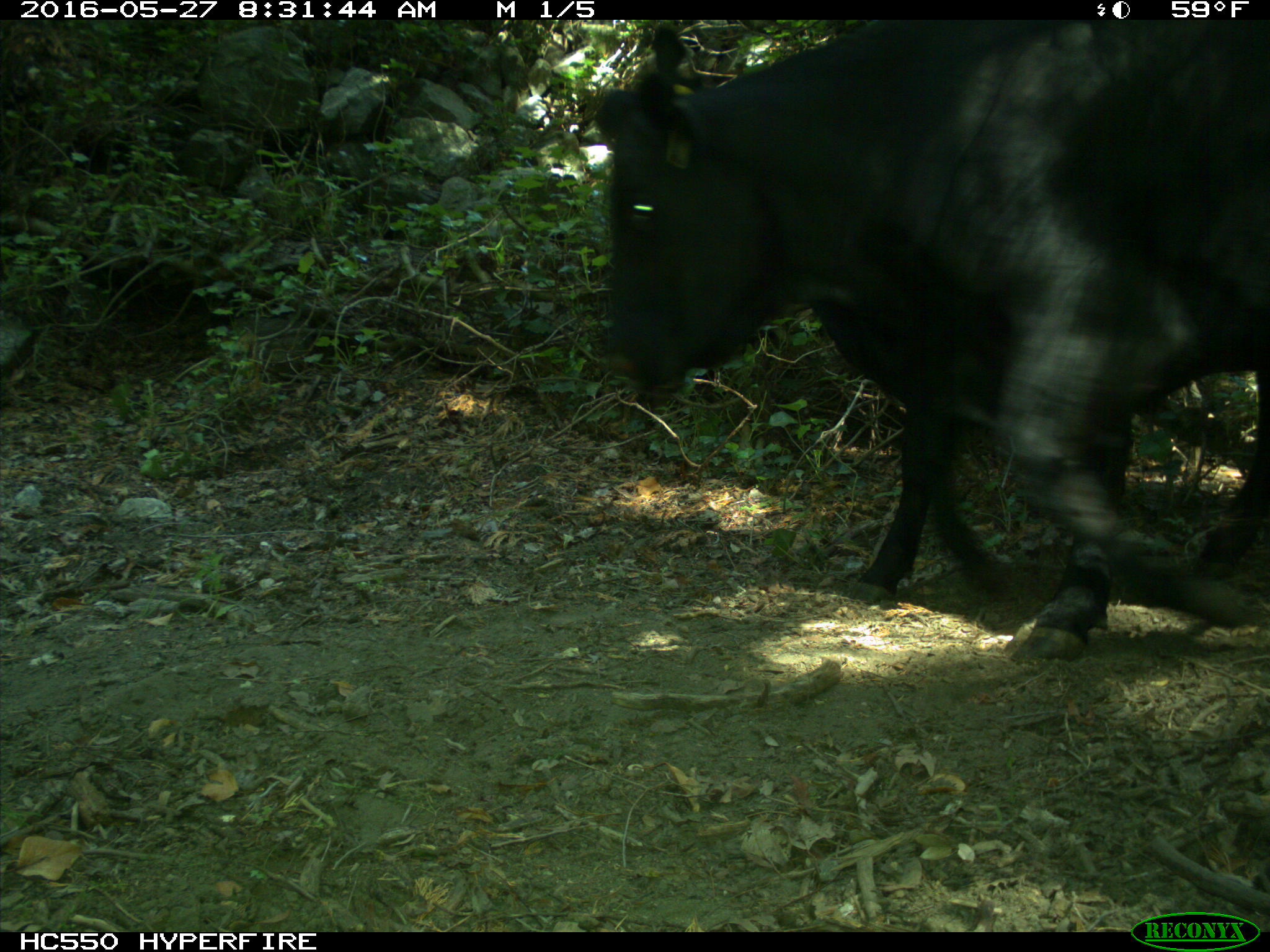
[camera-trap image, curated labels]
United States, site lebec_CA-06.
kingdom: Animalia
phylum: Chordata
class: Mammalia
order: Artiodactyla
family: Bovidae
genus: Bos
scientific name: Bos taurus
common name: domestic cow